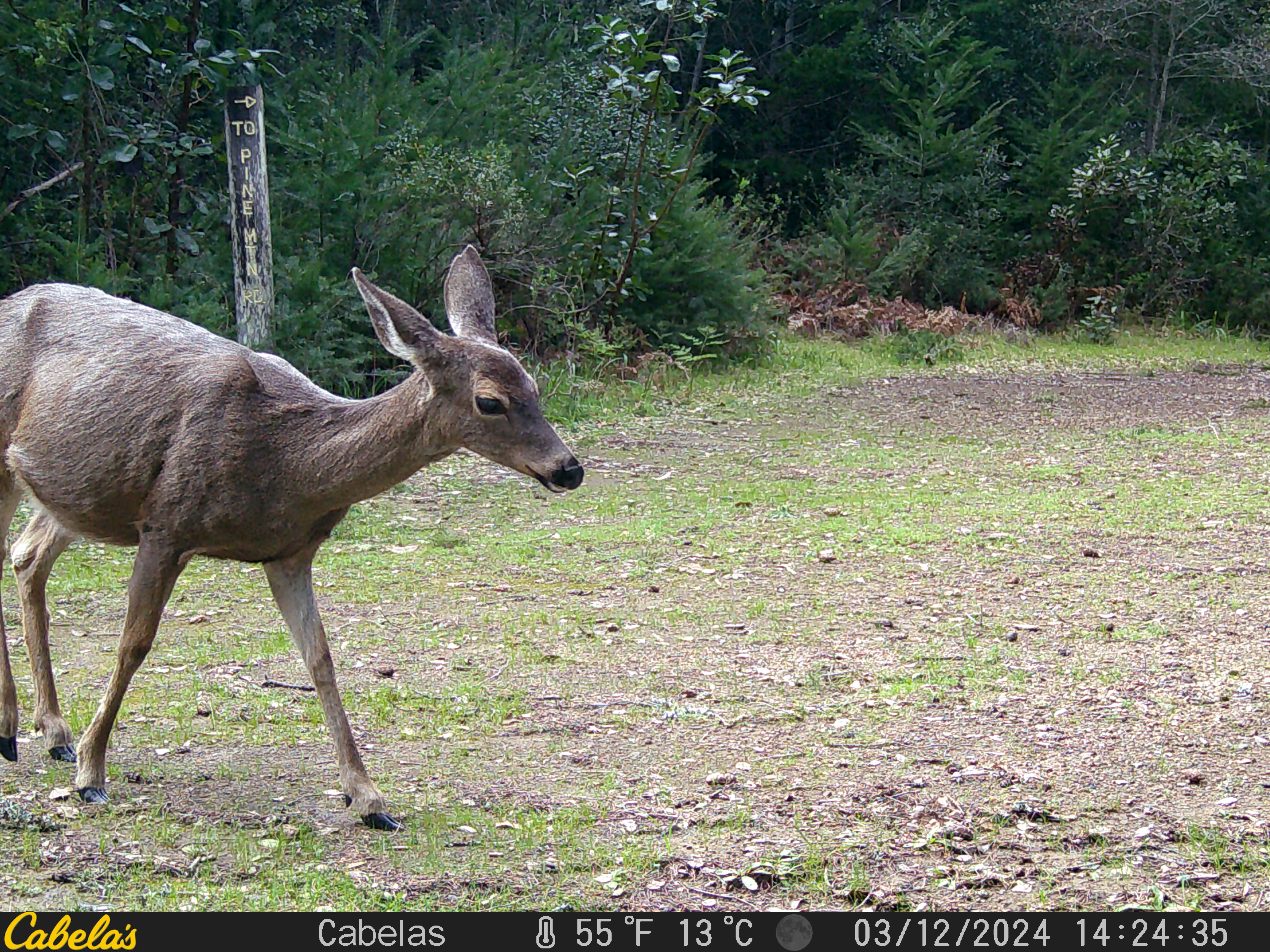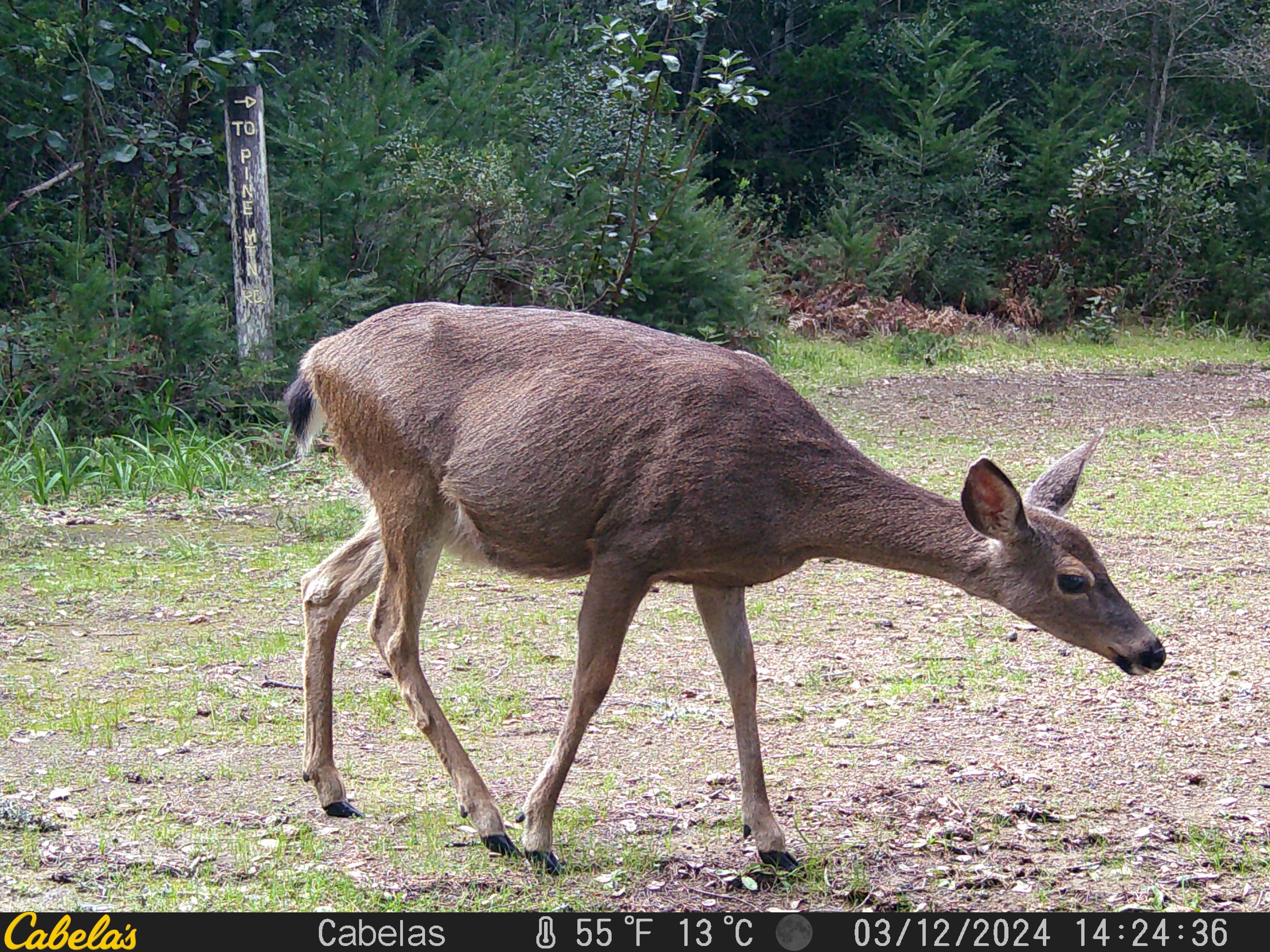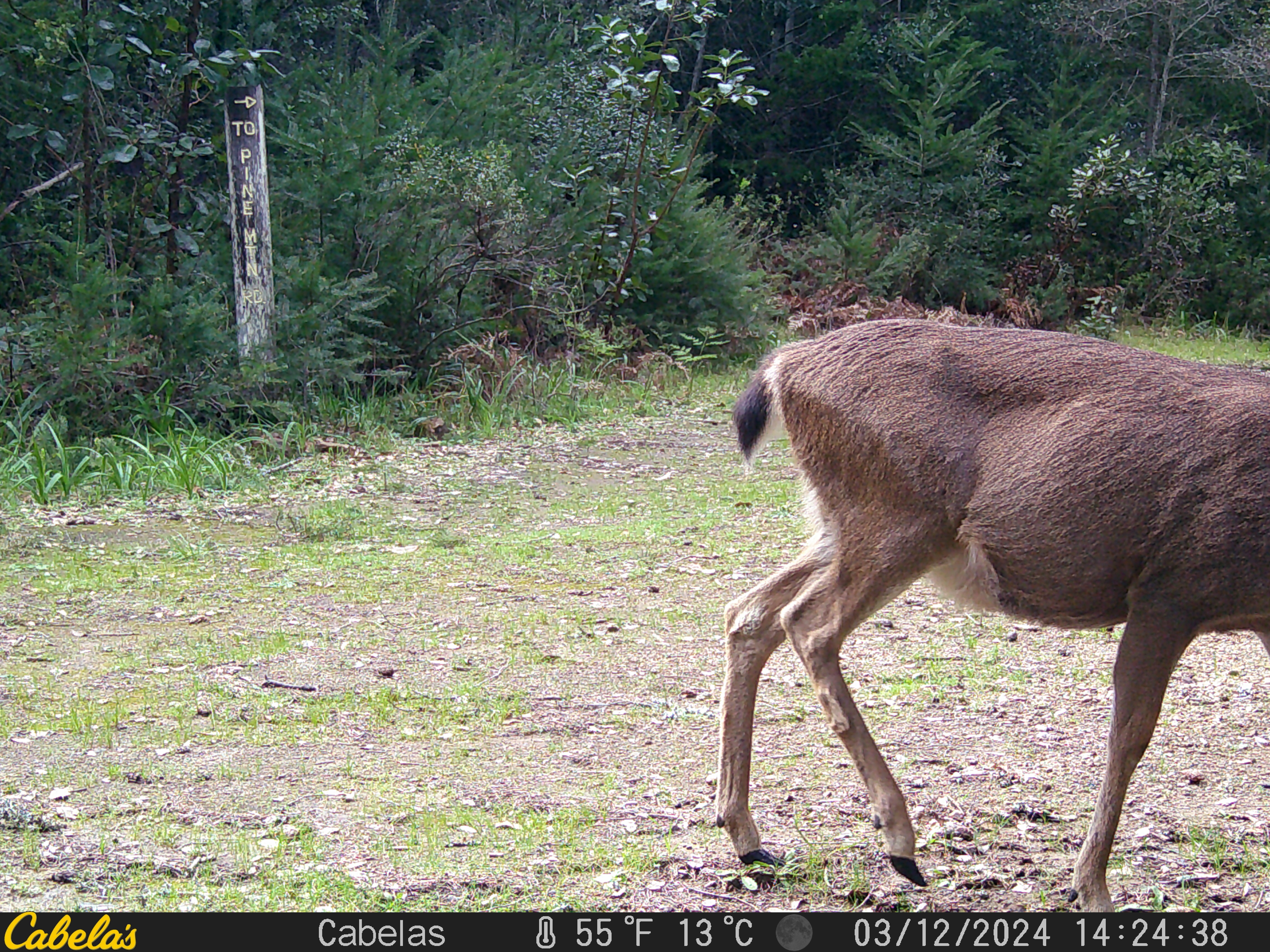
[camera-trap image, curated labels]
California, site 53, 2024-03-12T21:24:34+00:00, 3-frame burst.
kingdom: Animalia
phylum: Chordata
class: Mammalia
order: Artiodactyla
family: Cervidae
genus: Odocoileus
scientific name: Odocoileus hemionus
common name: mule deer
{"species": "mule deer (Odocoileus hemionus)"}